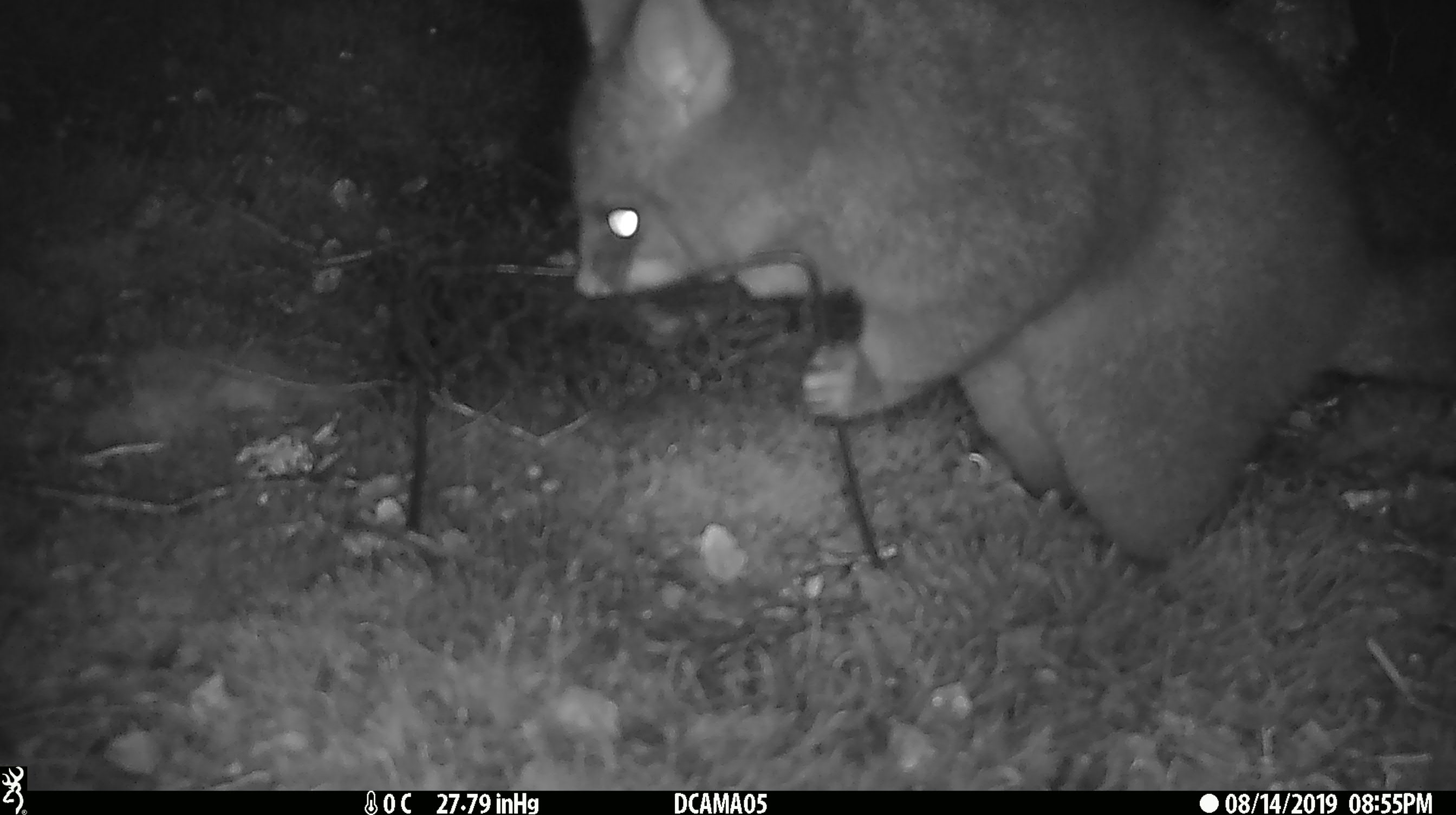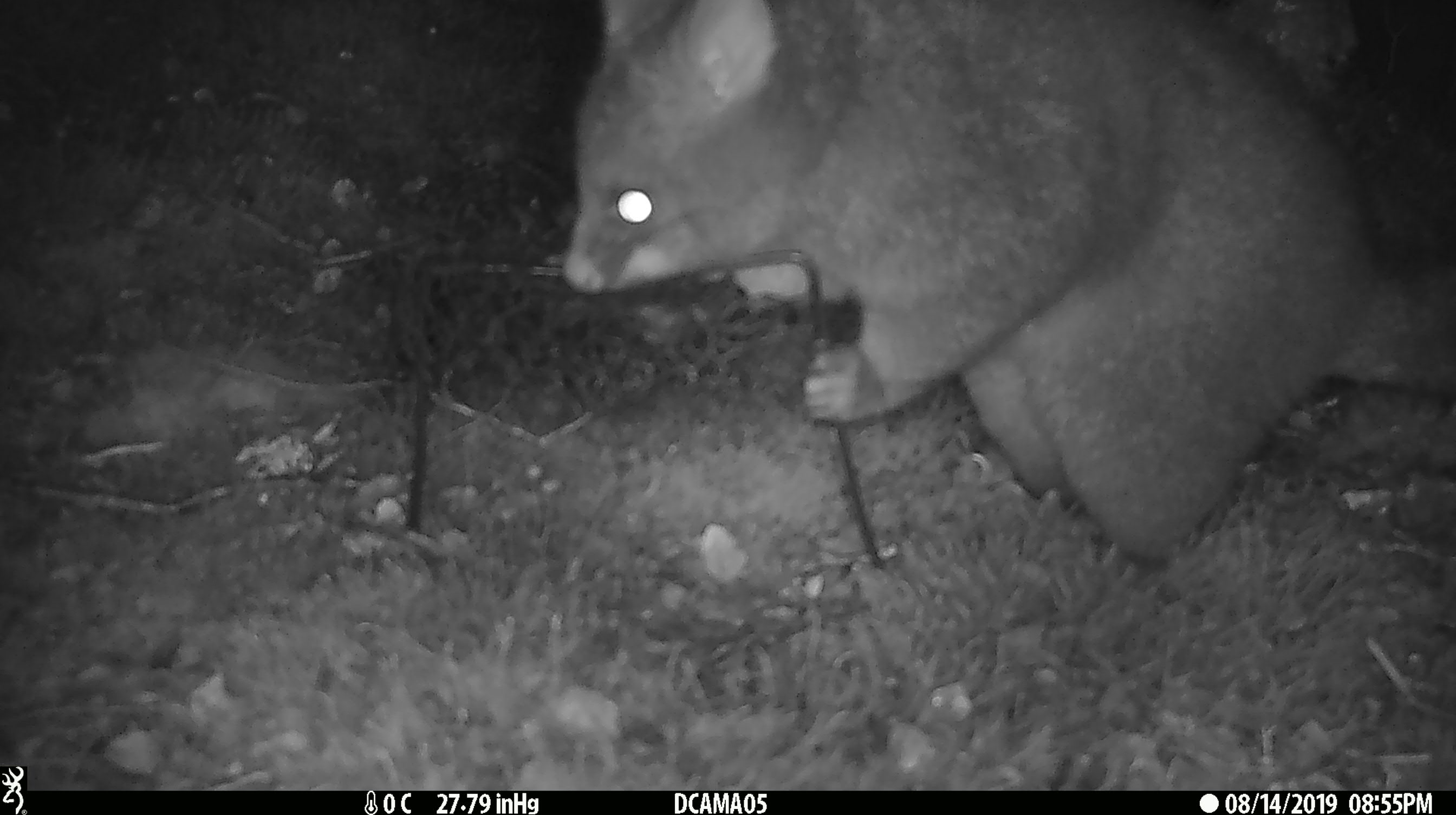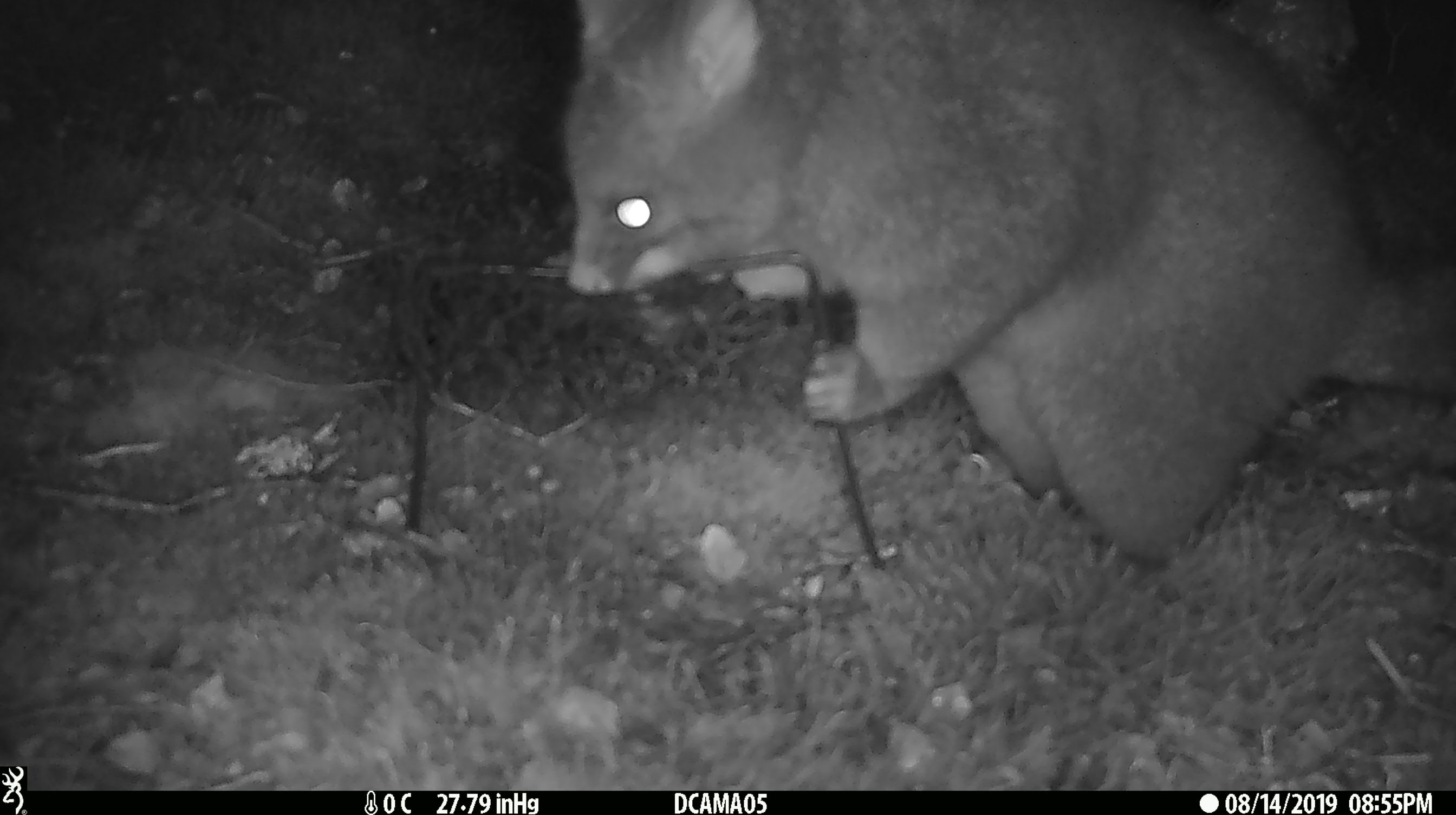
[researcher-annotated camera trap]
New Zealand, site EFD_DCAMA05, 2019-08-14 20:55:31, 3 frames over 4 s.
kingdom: Animalia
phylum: Chordata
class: Mammalia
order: Diprotodontia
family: Phalangeridae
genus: Trichosurus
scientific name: Trichosurus vulpecula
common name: common brushtail possum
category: possum